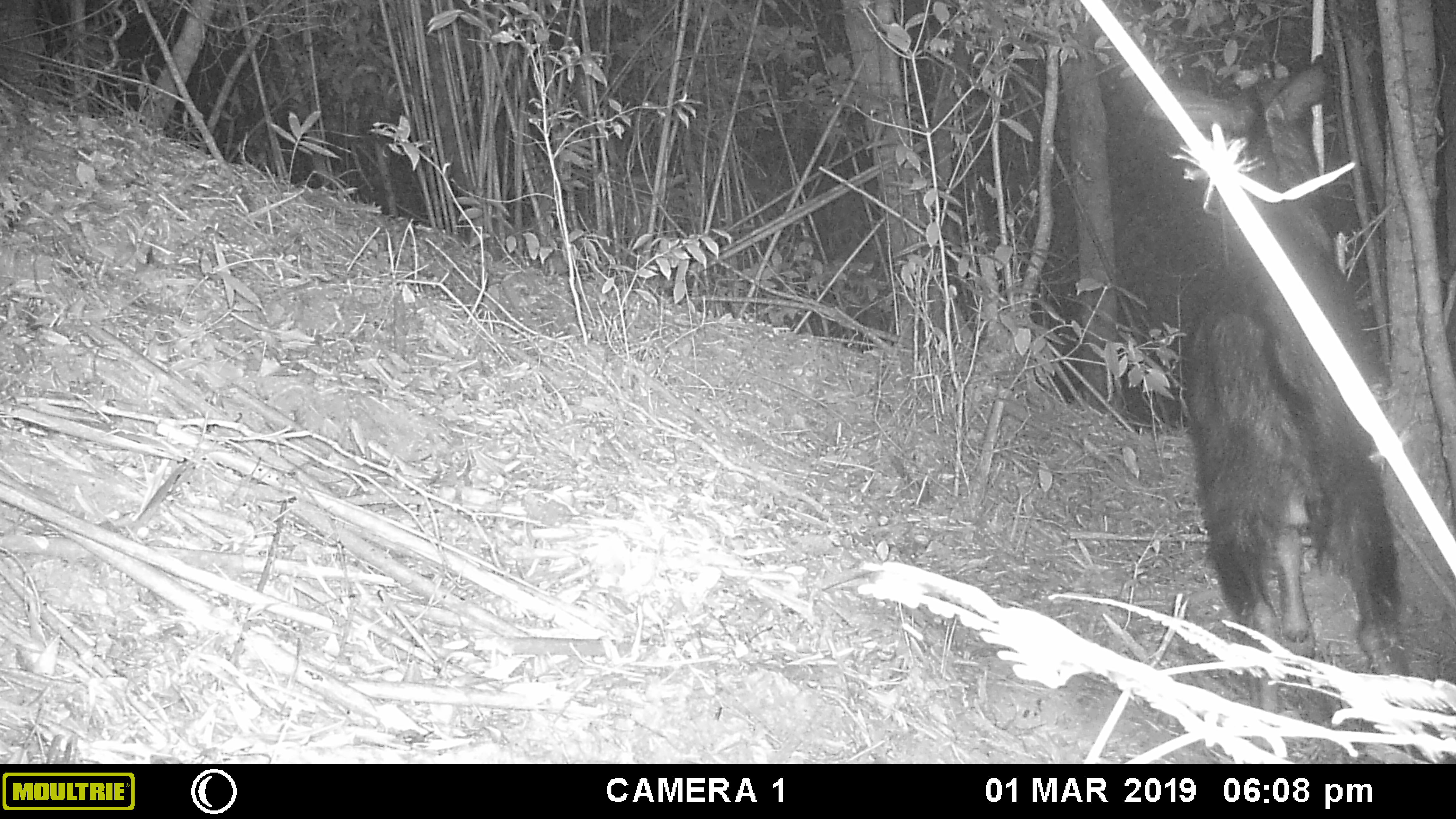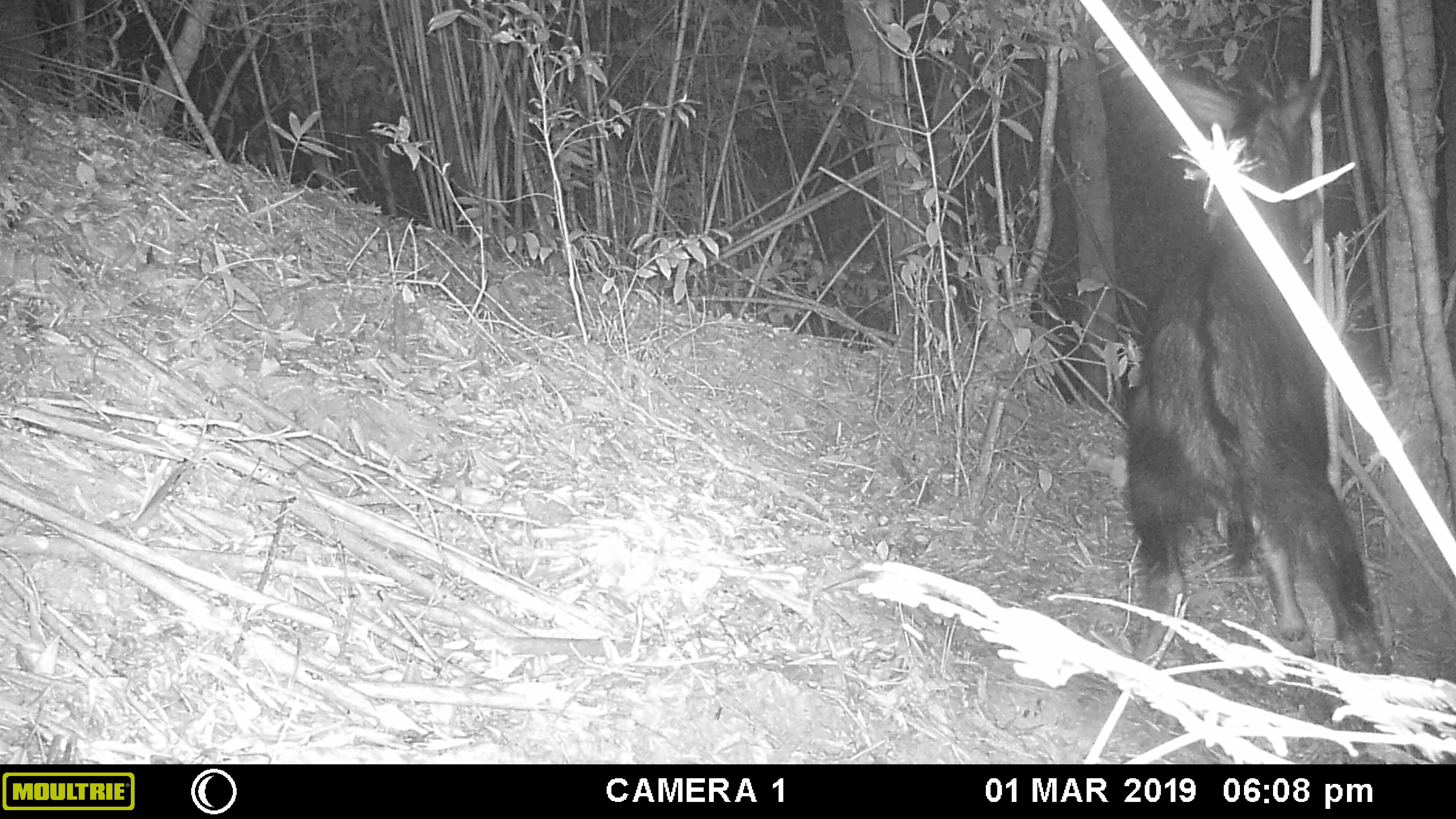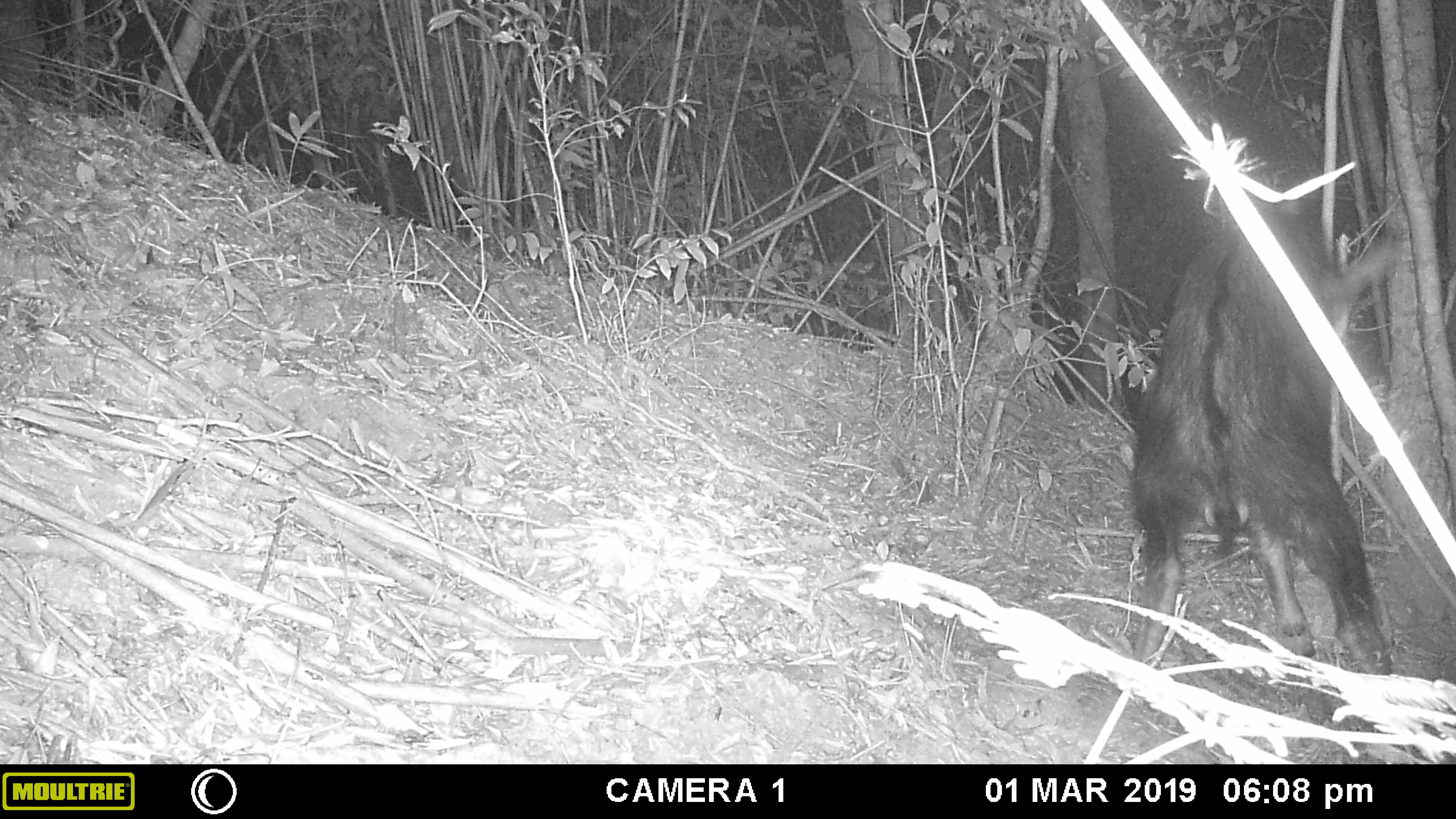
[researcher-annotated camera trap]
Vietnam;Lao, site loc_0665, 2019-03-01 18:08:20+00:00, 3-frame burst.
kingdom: Animalia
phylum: Chordata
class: Mammalia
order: Artiodactyla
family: Bovidae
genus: Capricornis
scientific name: Capricornis sumatraensis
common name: chinese serow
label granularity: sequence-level